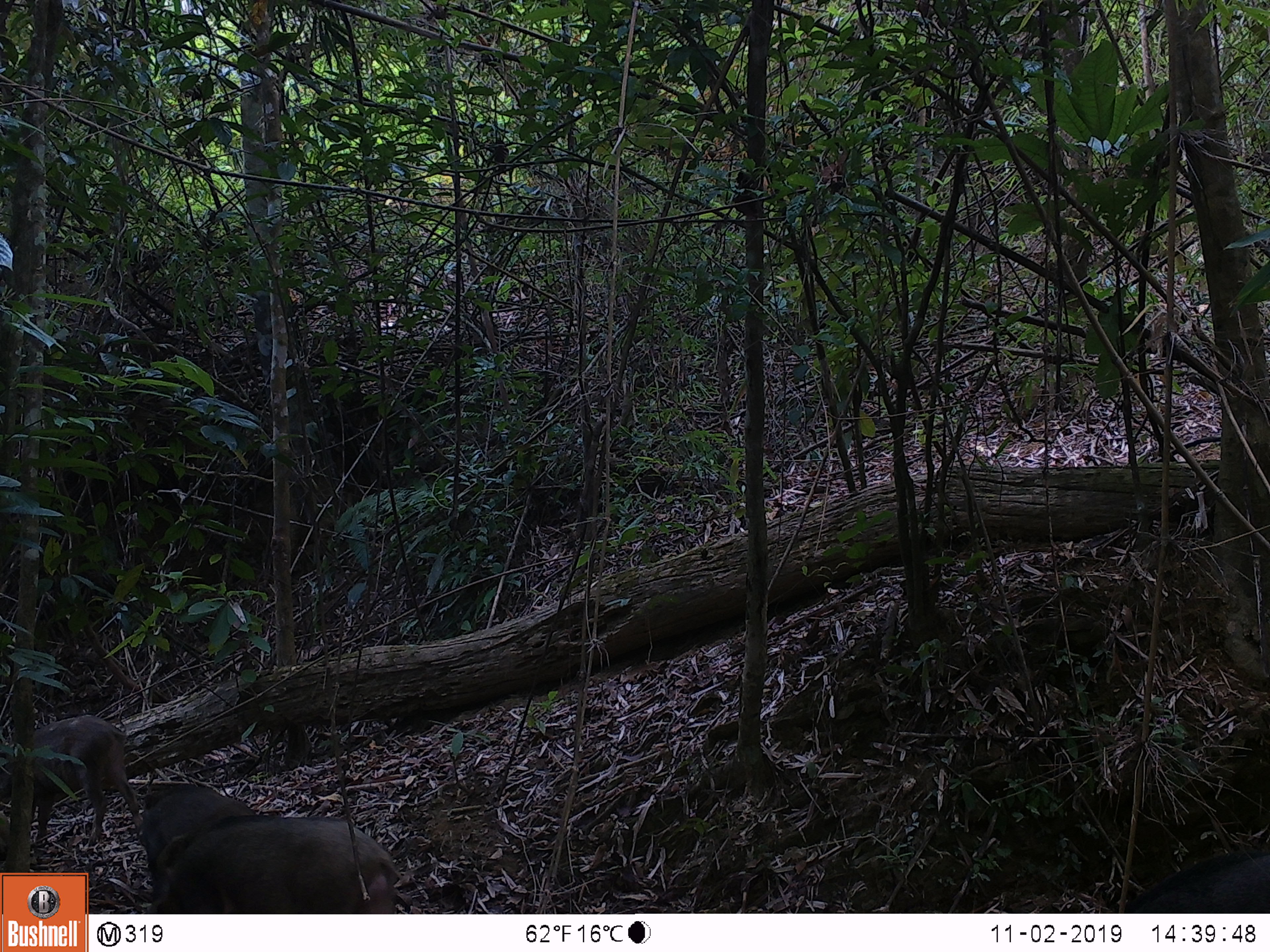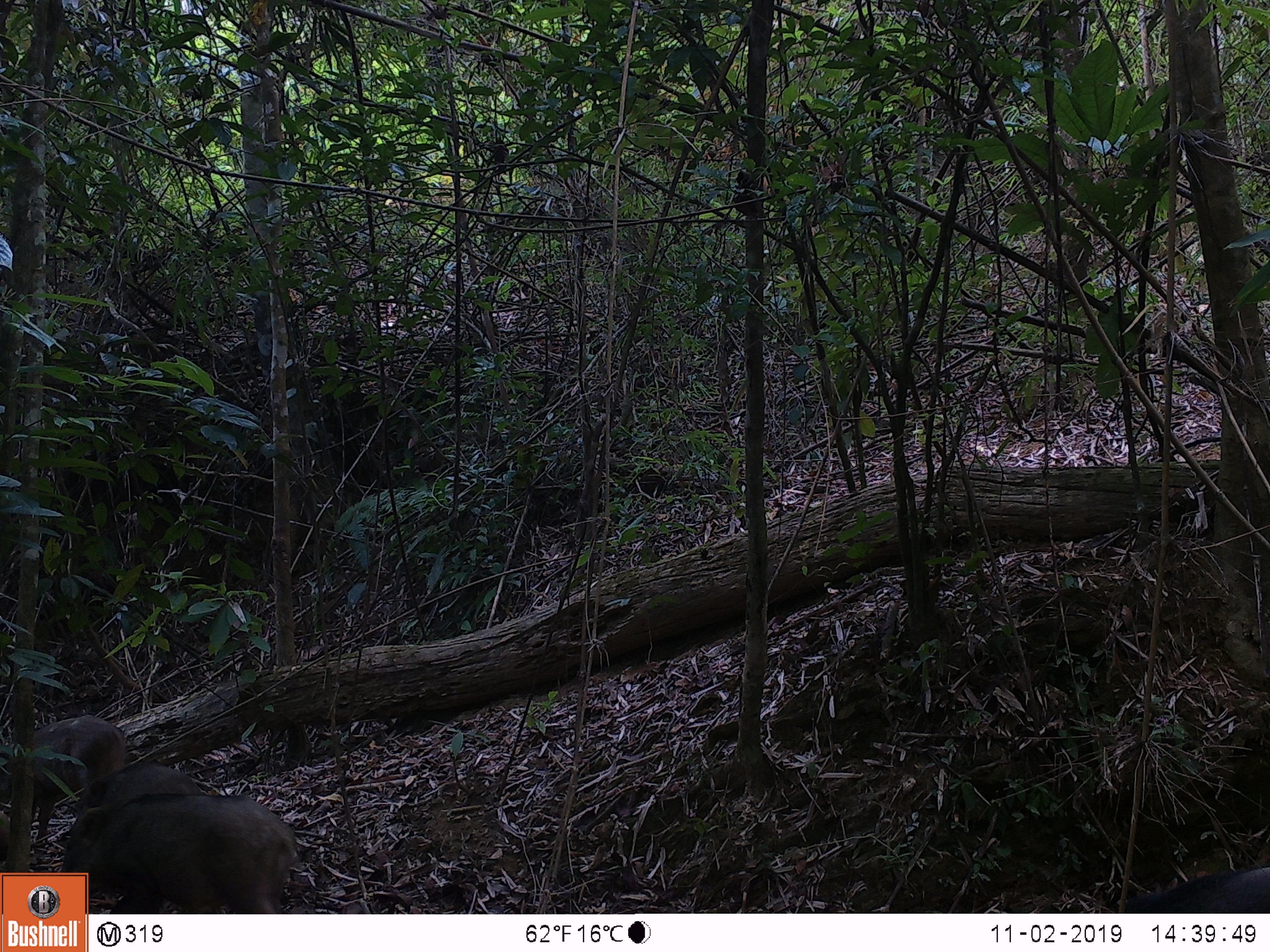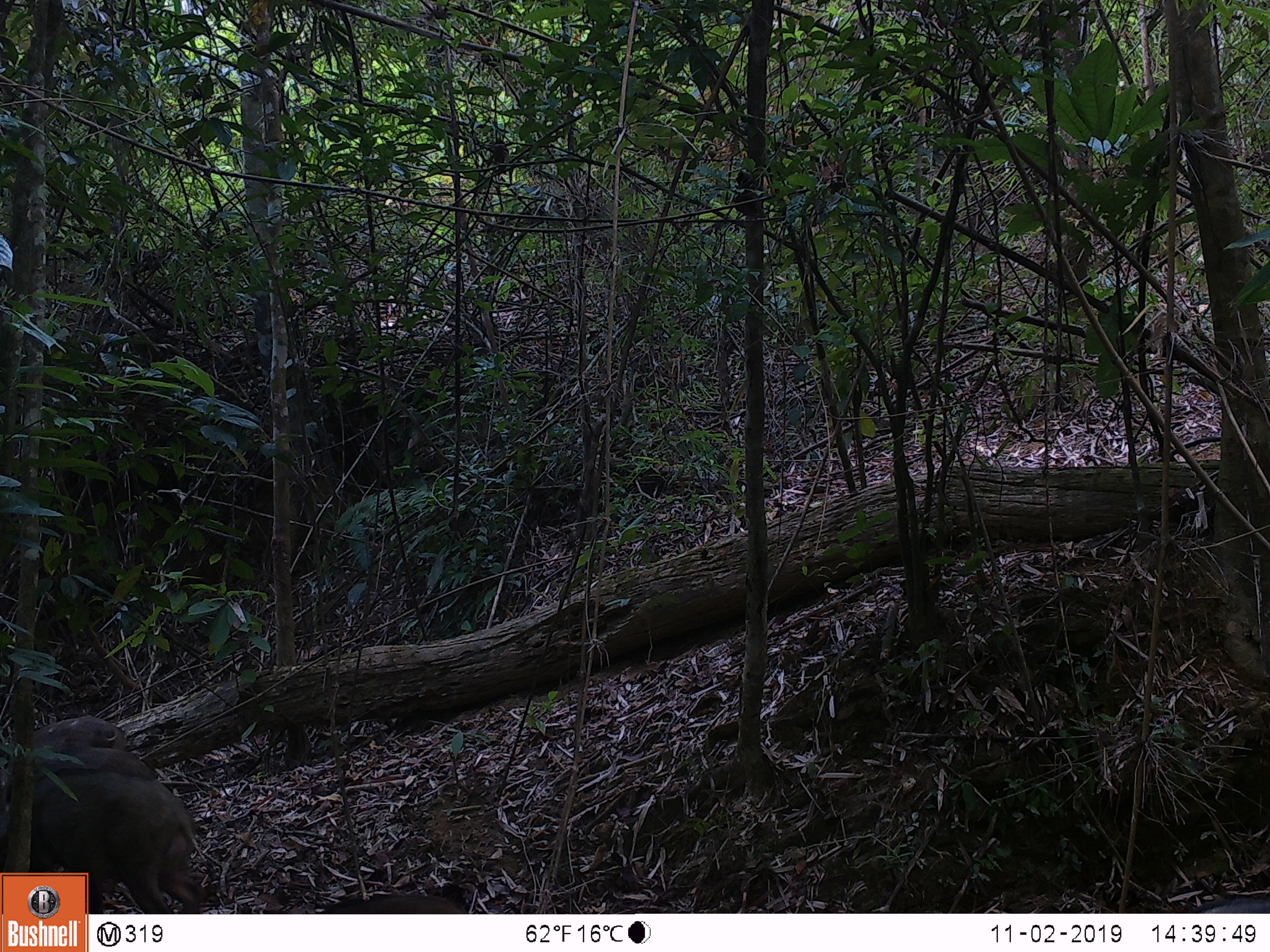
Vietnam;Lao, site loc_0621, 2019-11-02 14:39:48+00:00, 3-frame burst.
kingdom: Animalia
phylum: Chordata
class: Mammalia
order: Artiodactyla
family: Suidae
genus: Sus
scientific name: Sus scrofa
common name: eurasian wild pig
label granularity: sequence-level